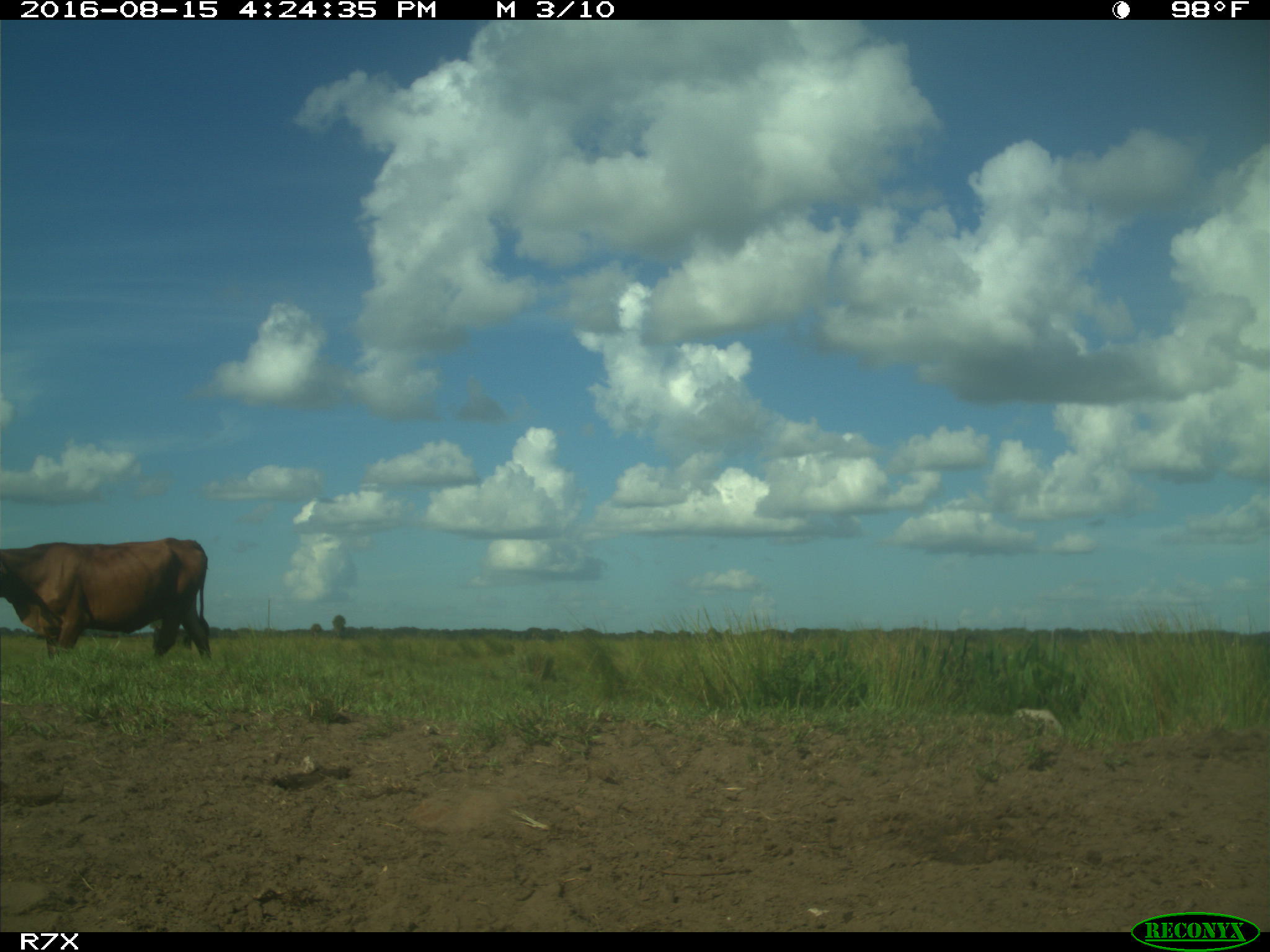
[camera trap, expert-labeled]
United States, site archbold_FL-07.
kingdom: Animalia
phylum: Chordata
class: Mammalia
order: Artiodactyla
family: Bovidae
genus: Bos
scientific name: Bos taurus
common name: domestic cow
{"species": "Bos taurus (domestic cow)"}